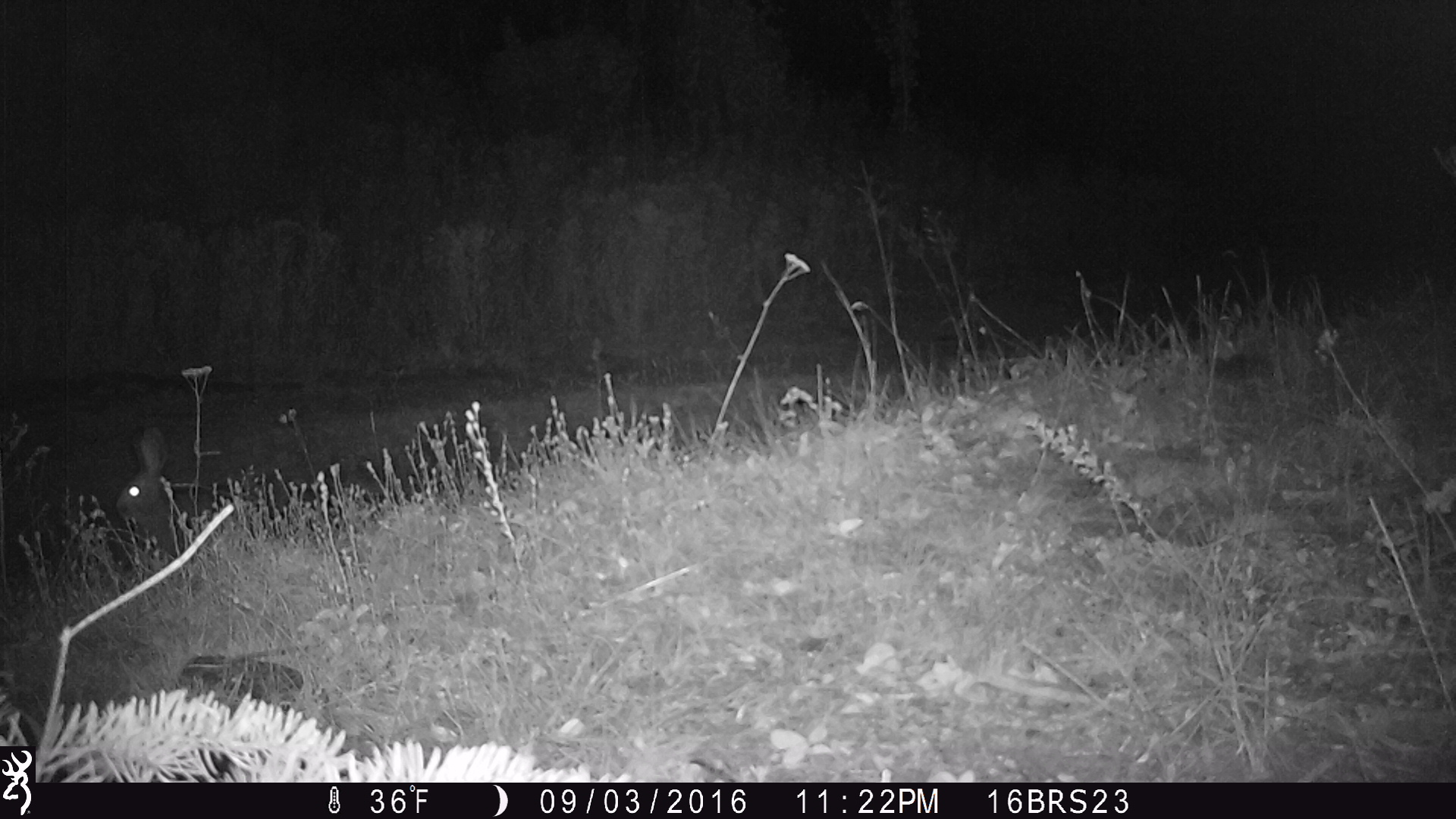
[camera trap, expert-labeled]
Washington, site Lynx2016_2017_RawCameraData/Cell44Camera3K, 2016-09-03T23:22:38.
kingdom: Animalia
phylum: Chordata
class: Mammalia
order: Lagomorpha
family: Leporidae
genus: Lepus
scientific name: Lepus americanus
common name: snowshoe hare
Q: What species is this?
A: Lepus americanus (snowshoe hare).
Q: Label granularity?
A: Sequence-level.